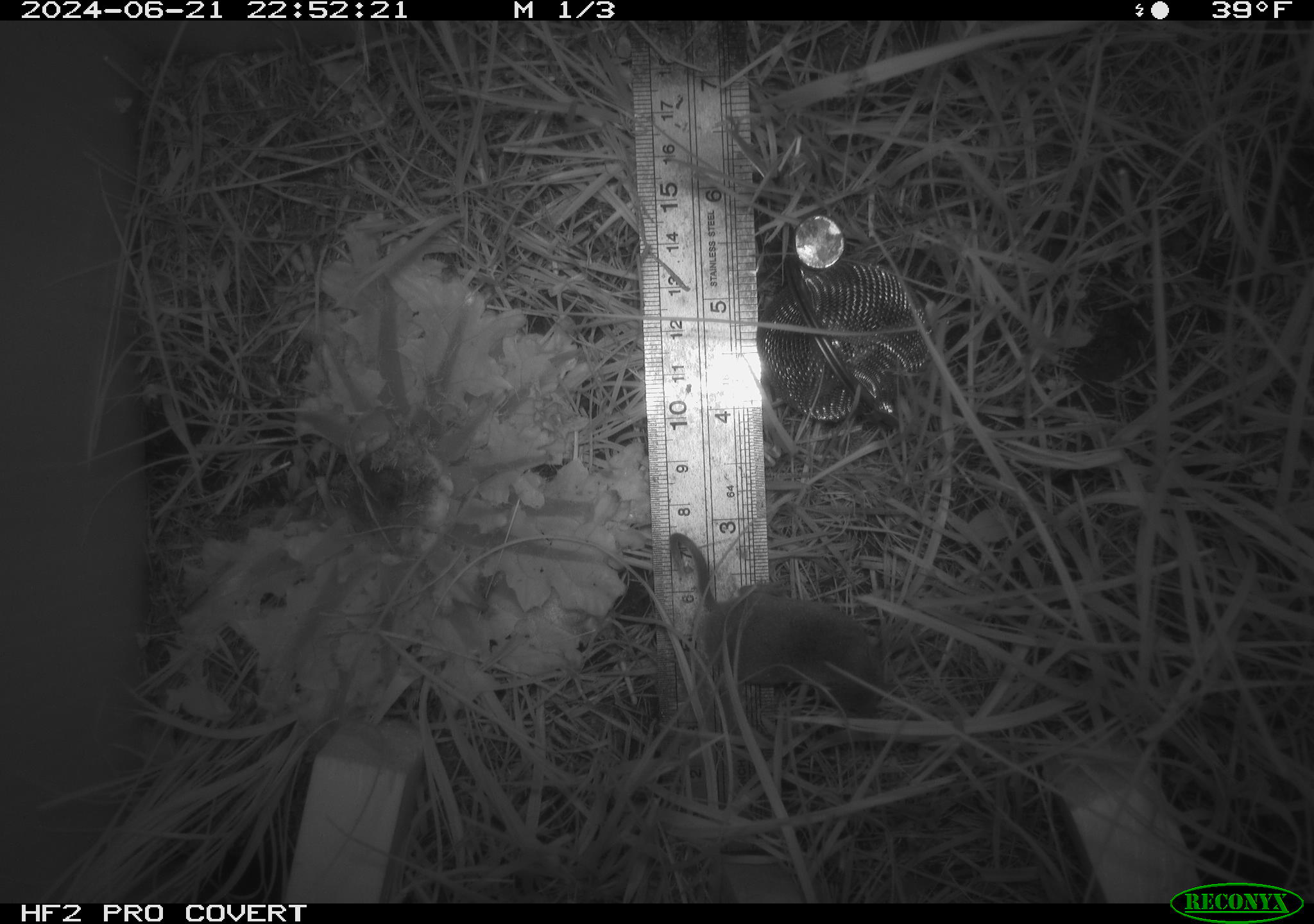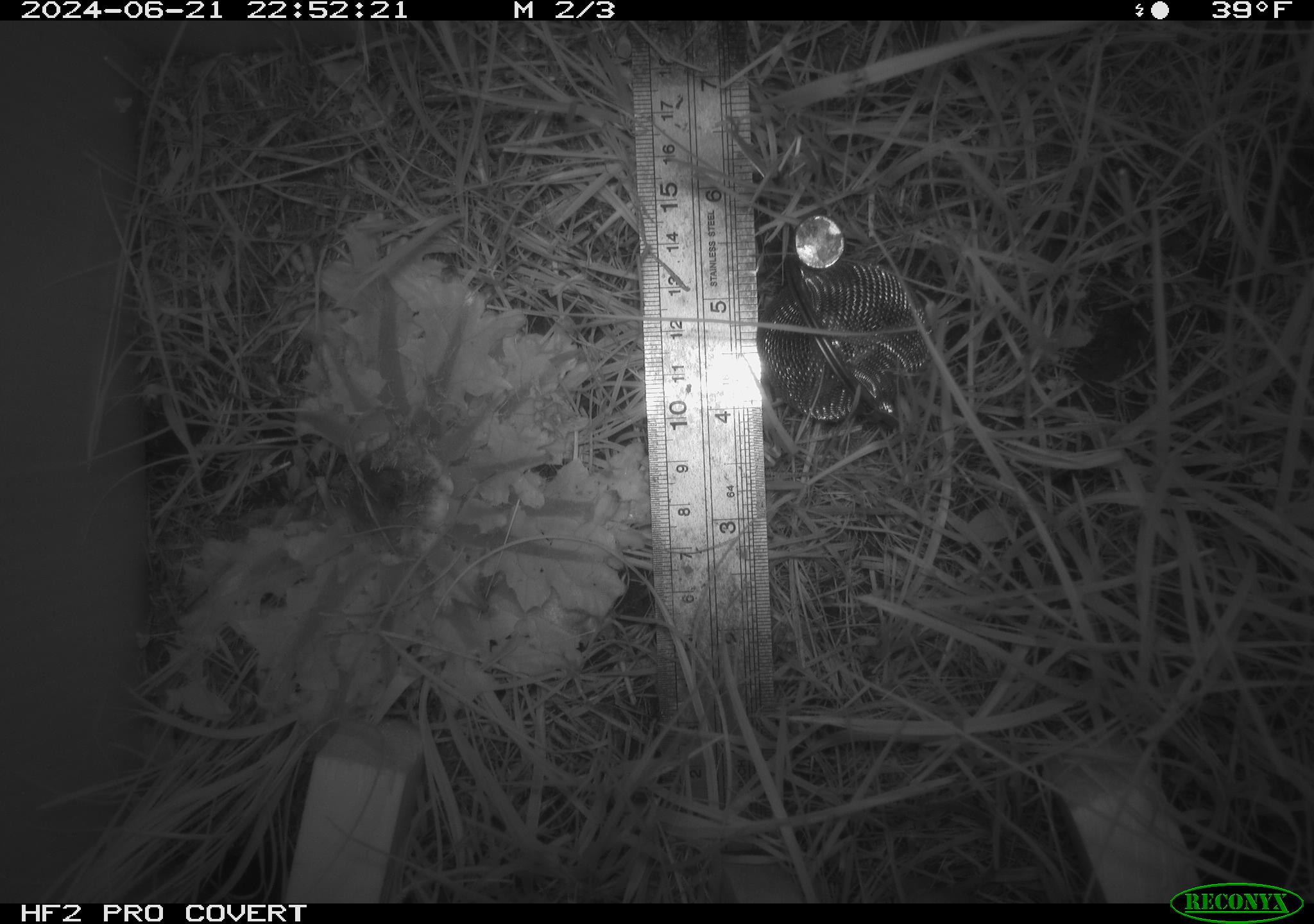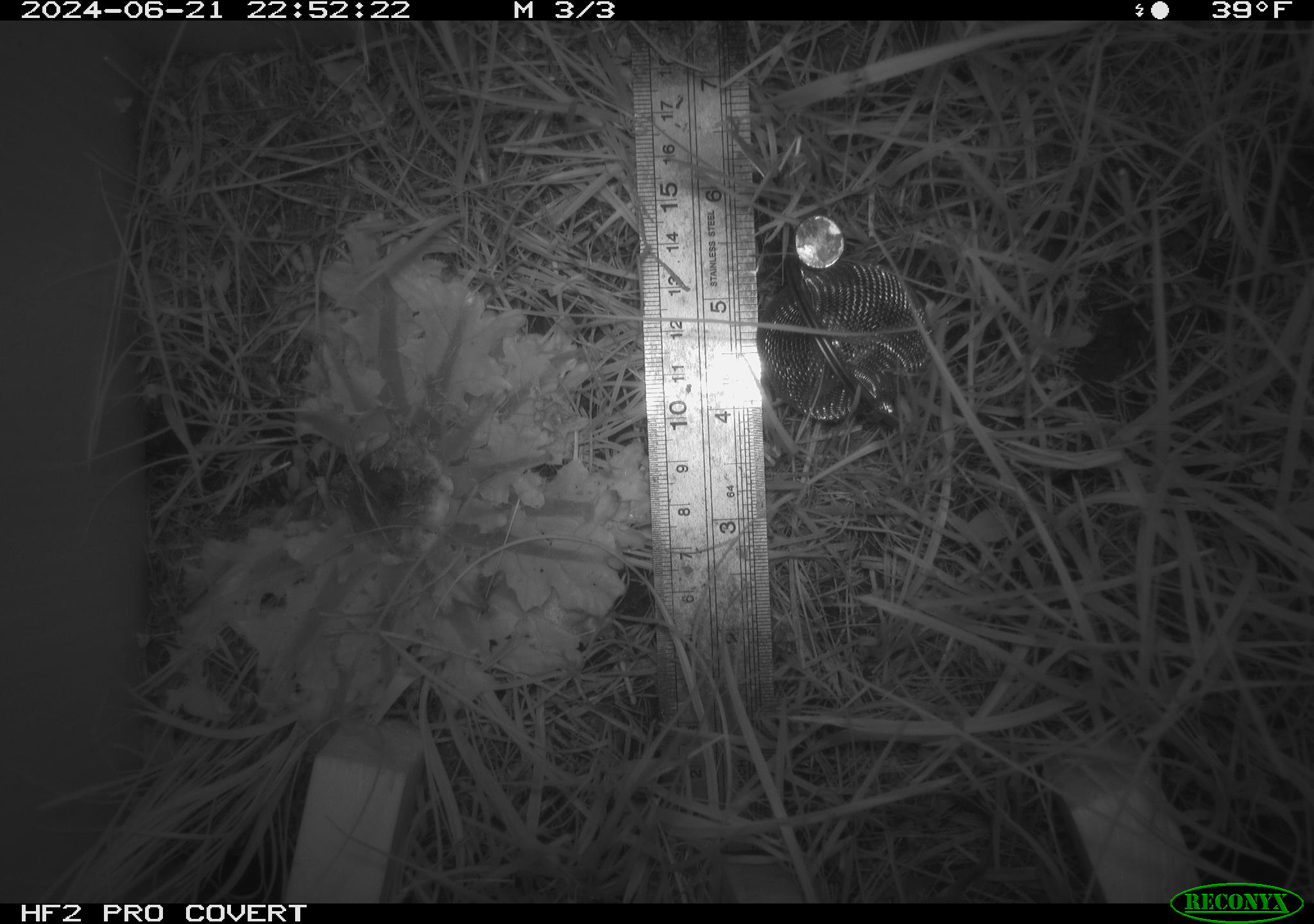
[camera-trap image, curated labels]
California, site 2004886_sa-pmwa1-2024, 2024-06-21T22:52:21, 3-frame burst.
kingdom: Animalia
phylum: Chordata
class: Mammalia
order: Eulipotyphla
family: Soricidae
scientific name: Soricidae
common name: shrews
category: soricidae family